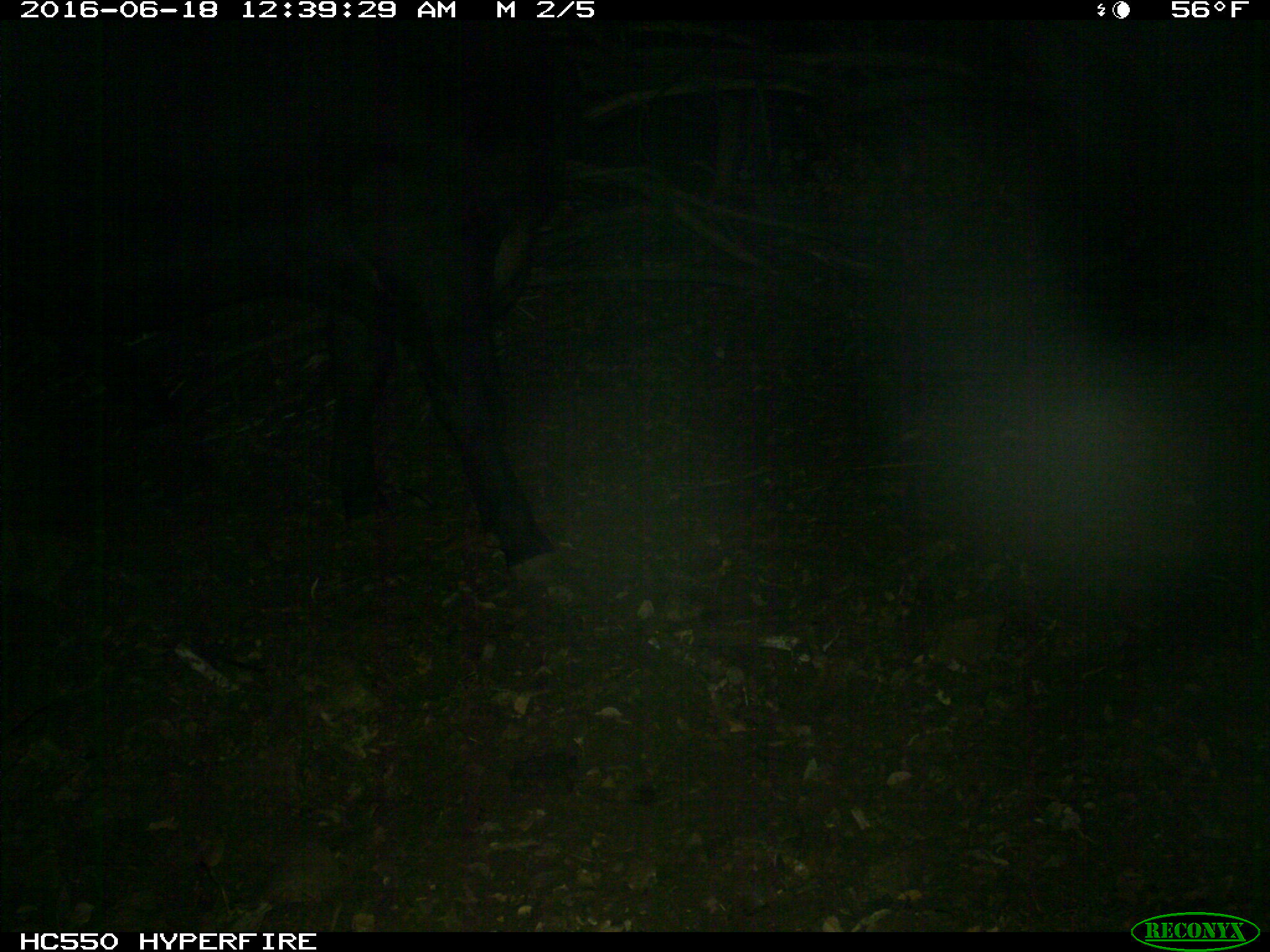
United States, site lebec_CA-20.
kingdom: Animalia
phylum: Chordata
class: Mammalia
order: Artiodactyla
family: Bovidae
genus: Bos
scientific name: Bos taurus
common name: domestic cow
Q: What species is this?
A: Bos taurus (domestic cow).